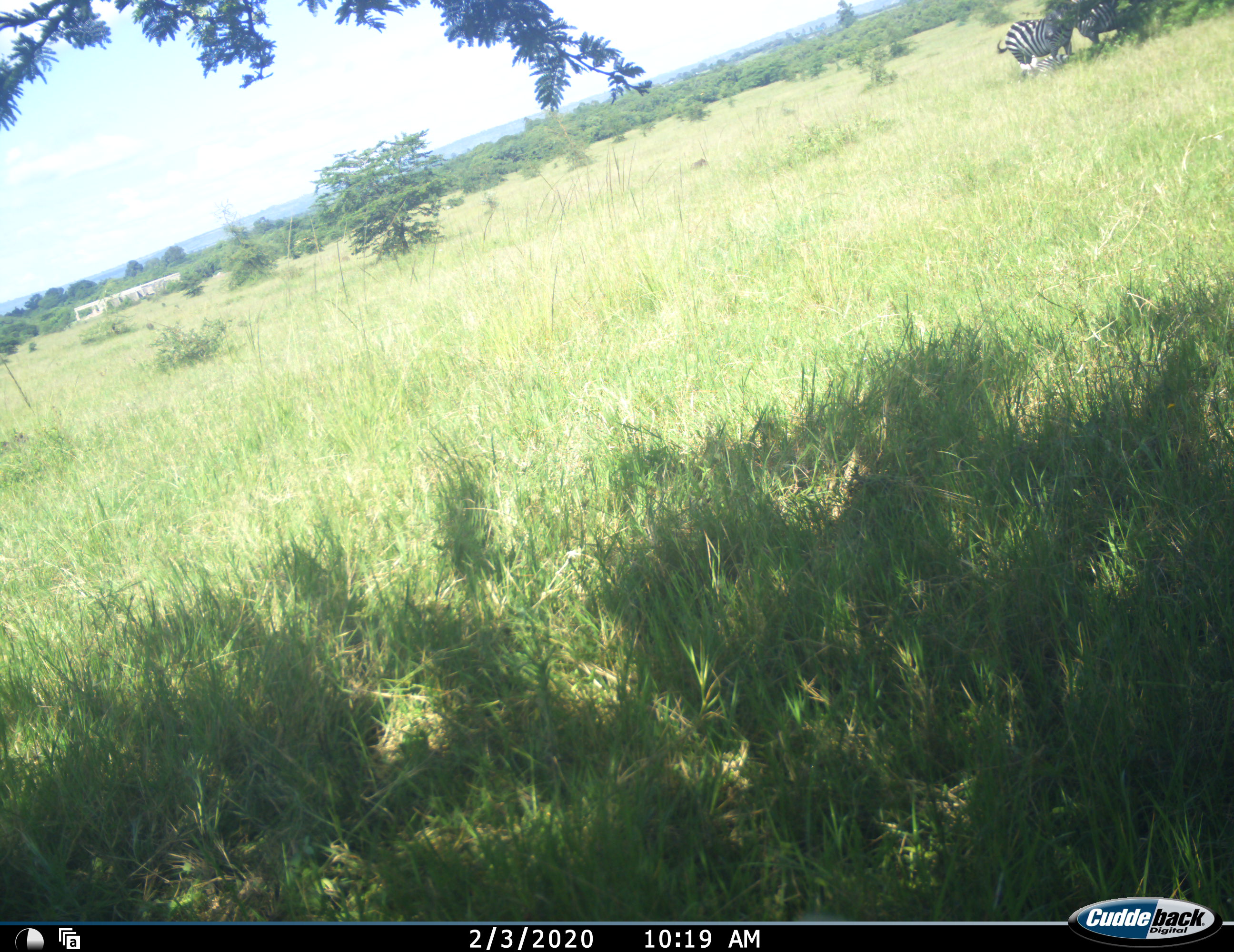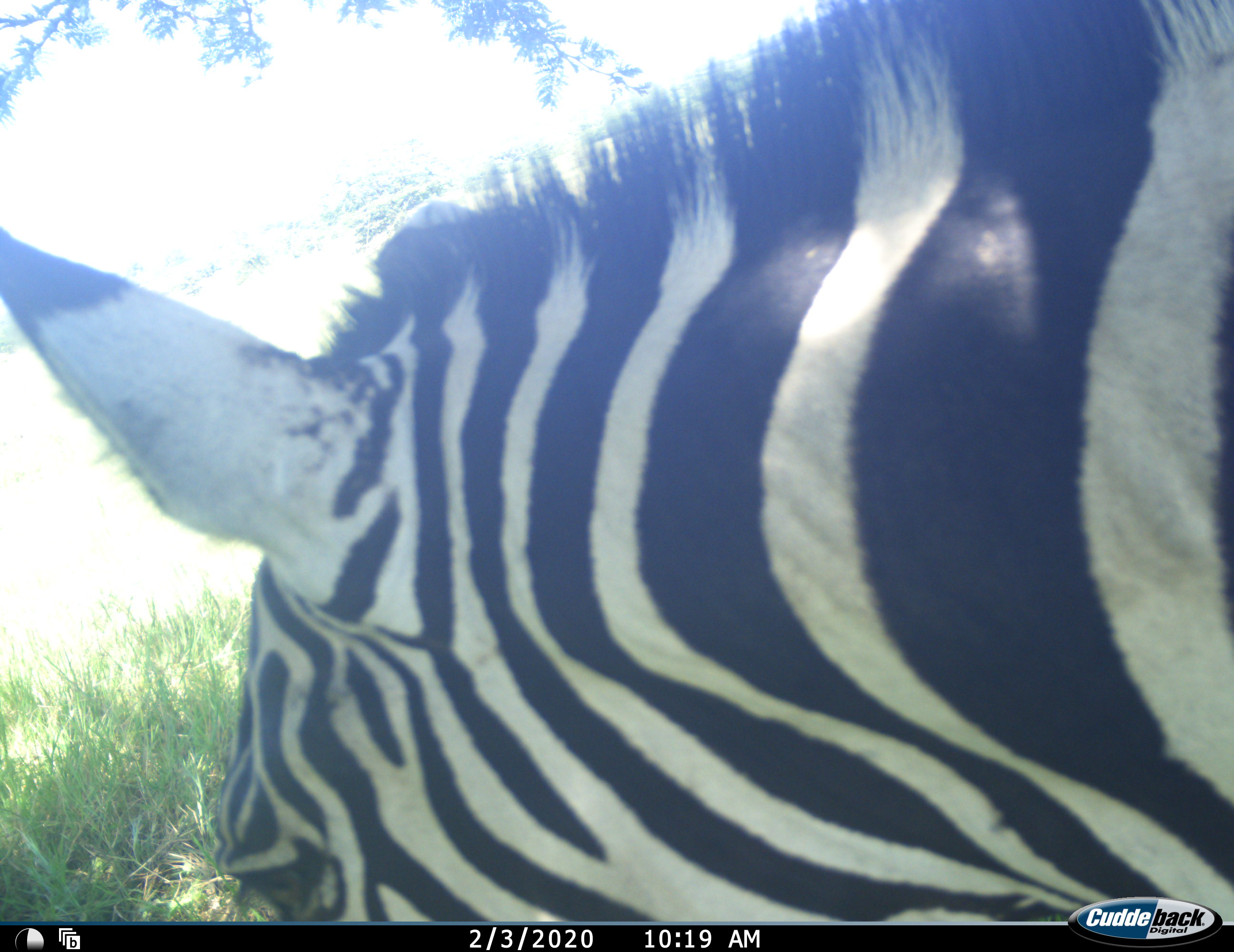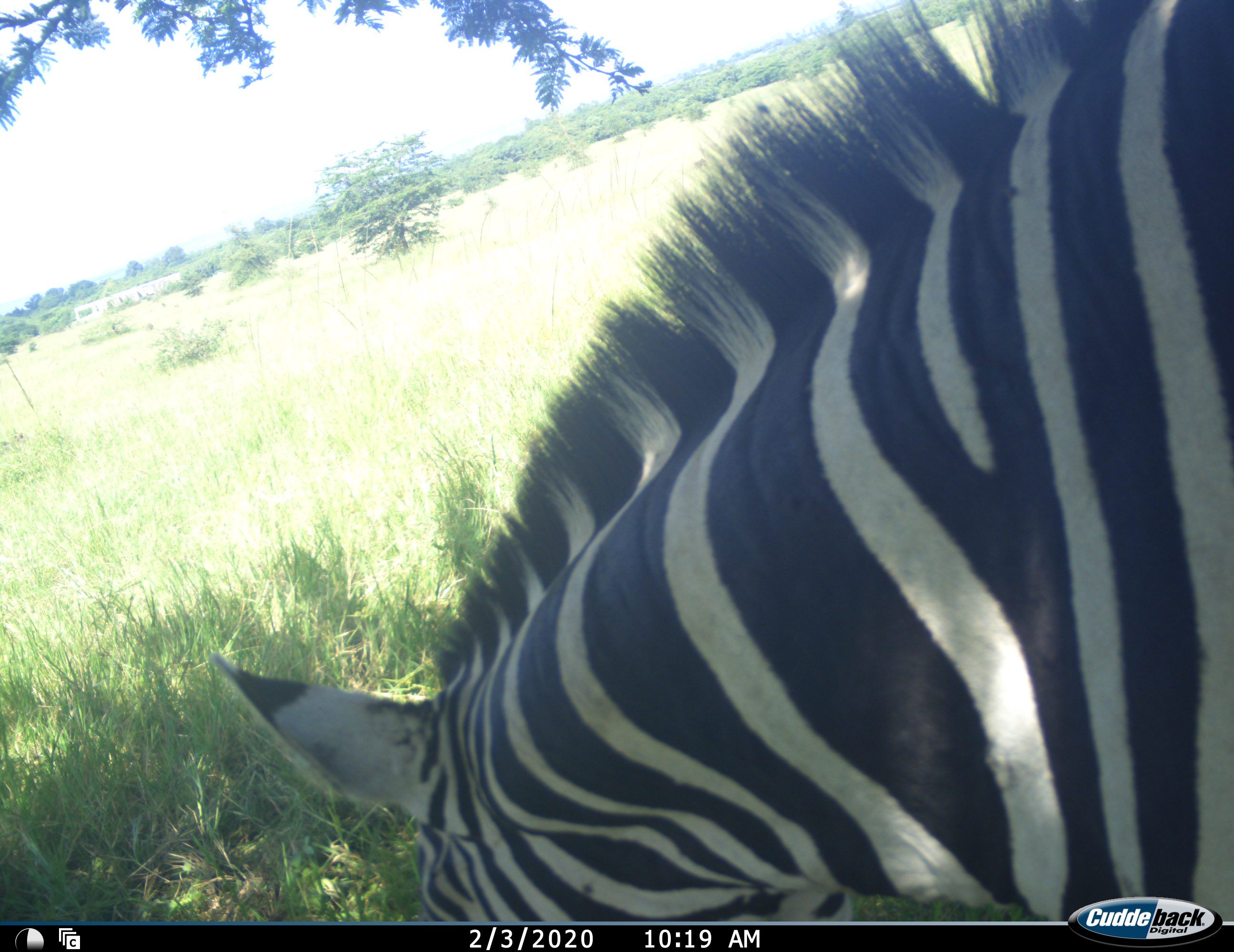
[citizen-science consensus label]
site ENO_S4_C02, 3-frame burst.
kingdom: Animalia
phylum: Chordata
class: Mammalia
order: Perissodactyla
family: Equidae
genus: Equus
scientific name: Equus quagga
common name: plains zebra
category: zebraplains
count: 3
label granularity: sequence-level